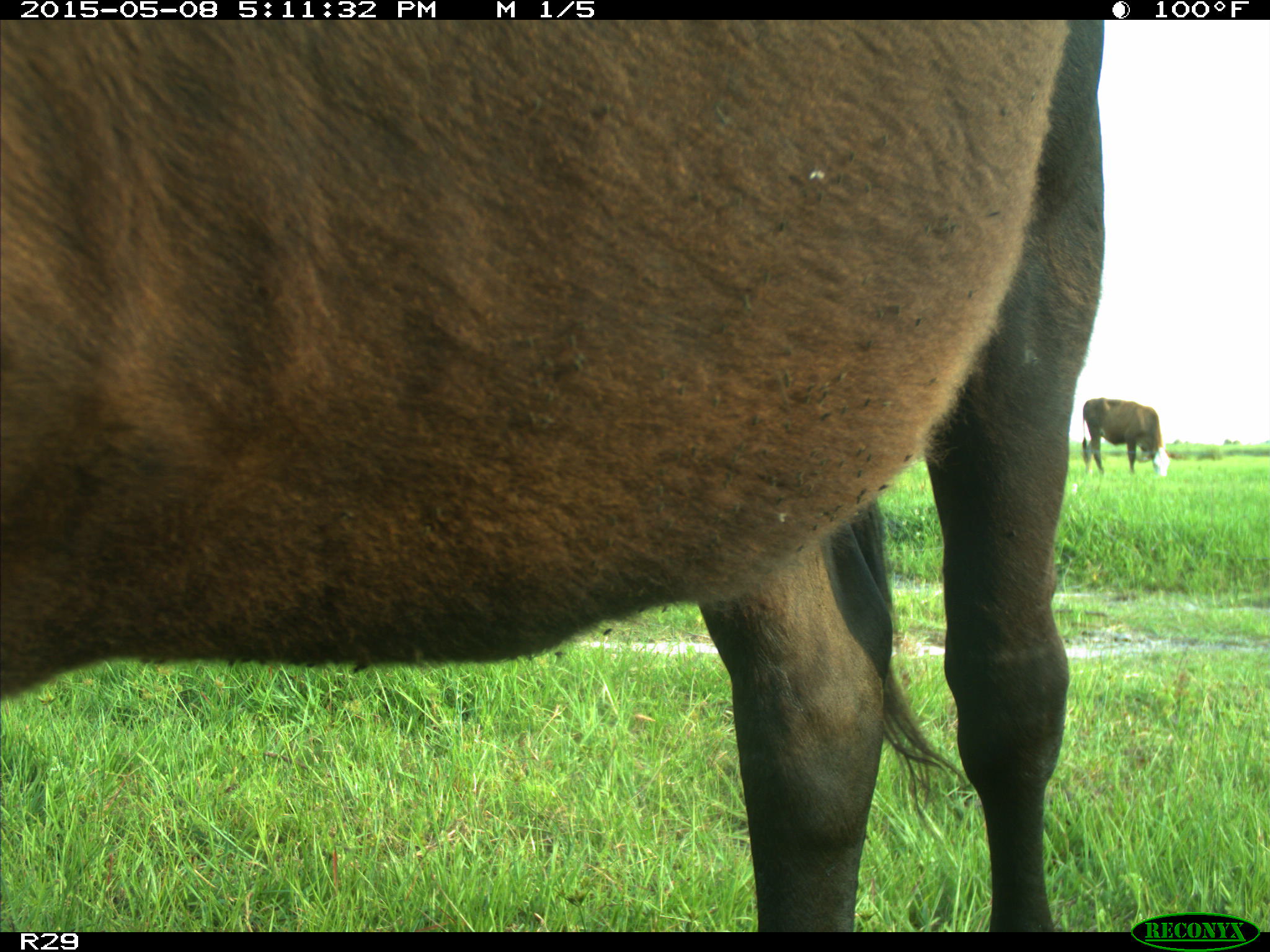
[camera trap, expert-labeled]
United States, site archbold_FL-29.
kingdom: Animalia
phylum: Chordata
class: Mammalia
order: Artiodactyla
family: Bovidae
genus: Bos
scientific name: Bos taurus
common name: domestic cow